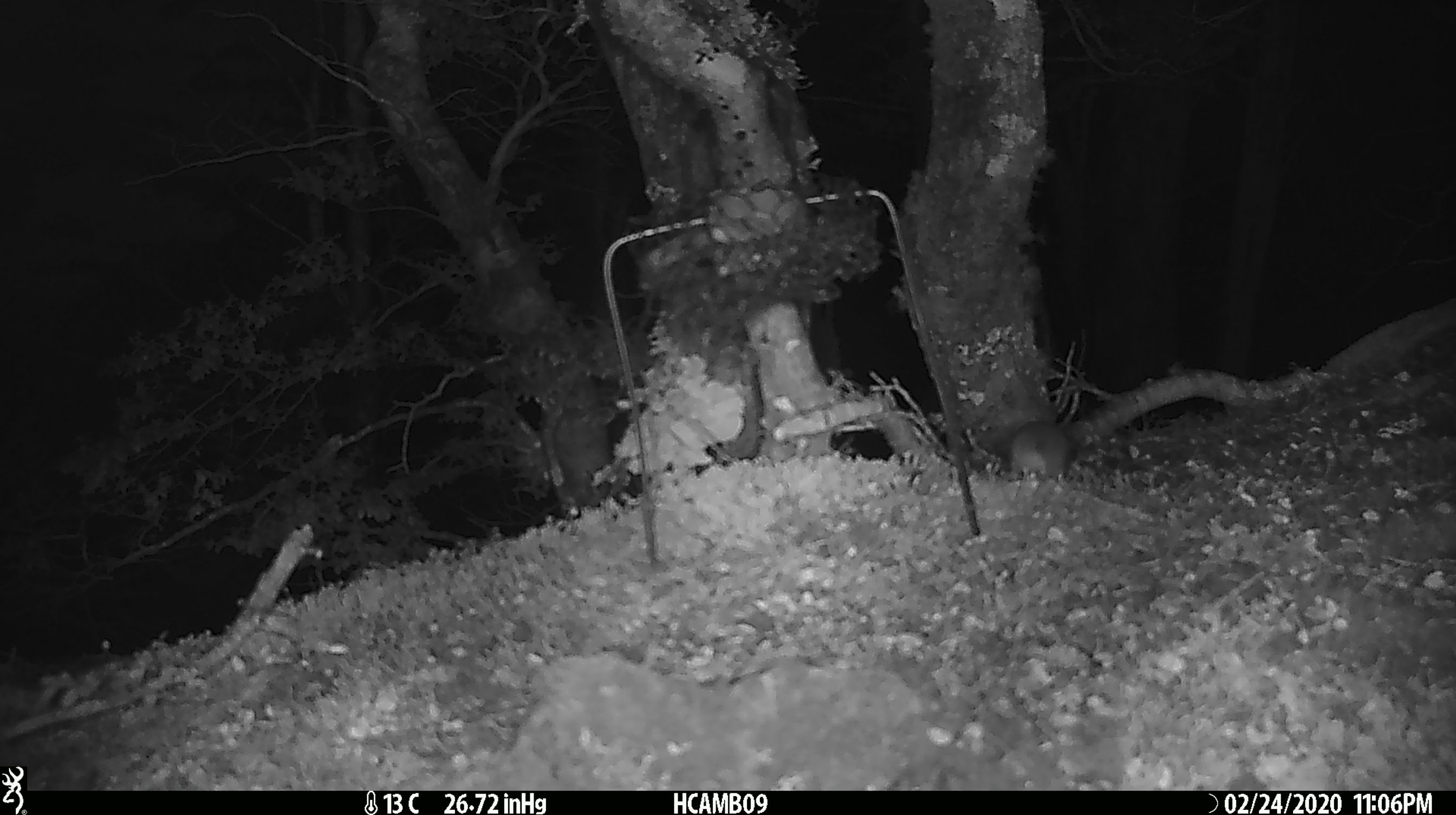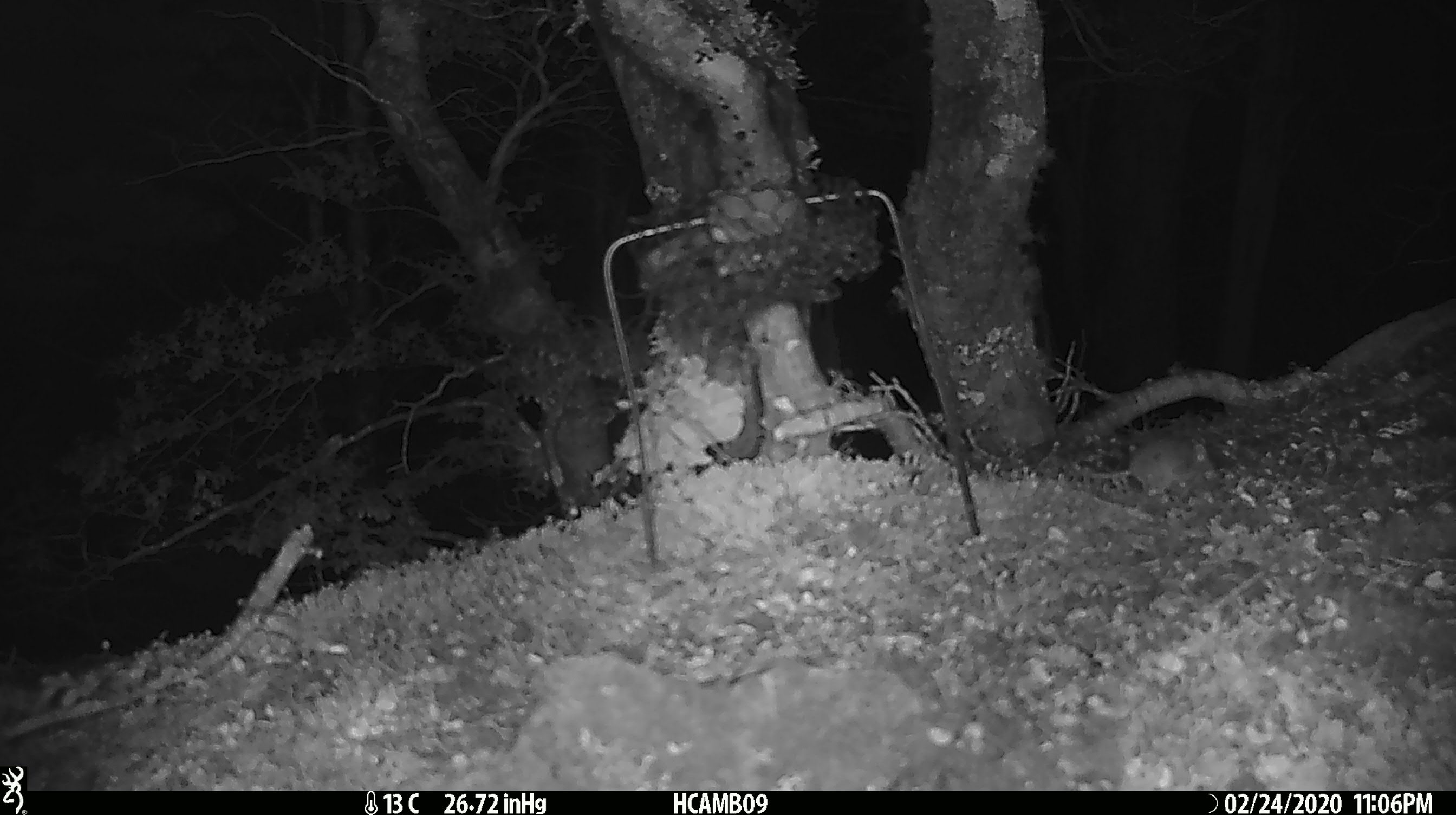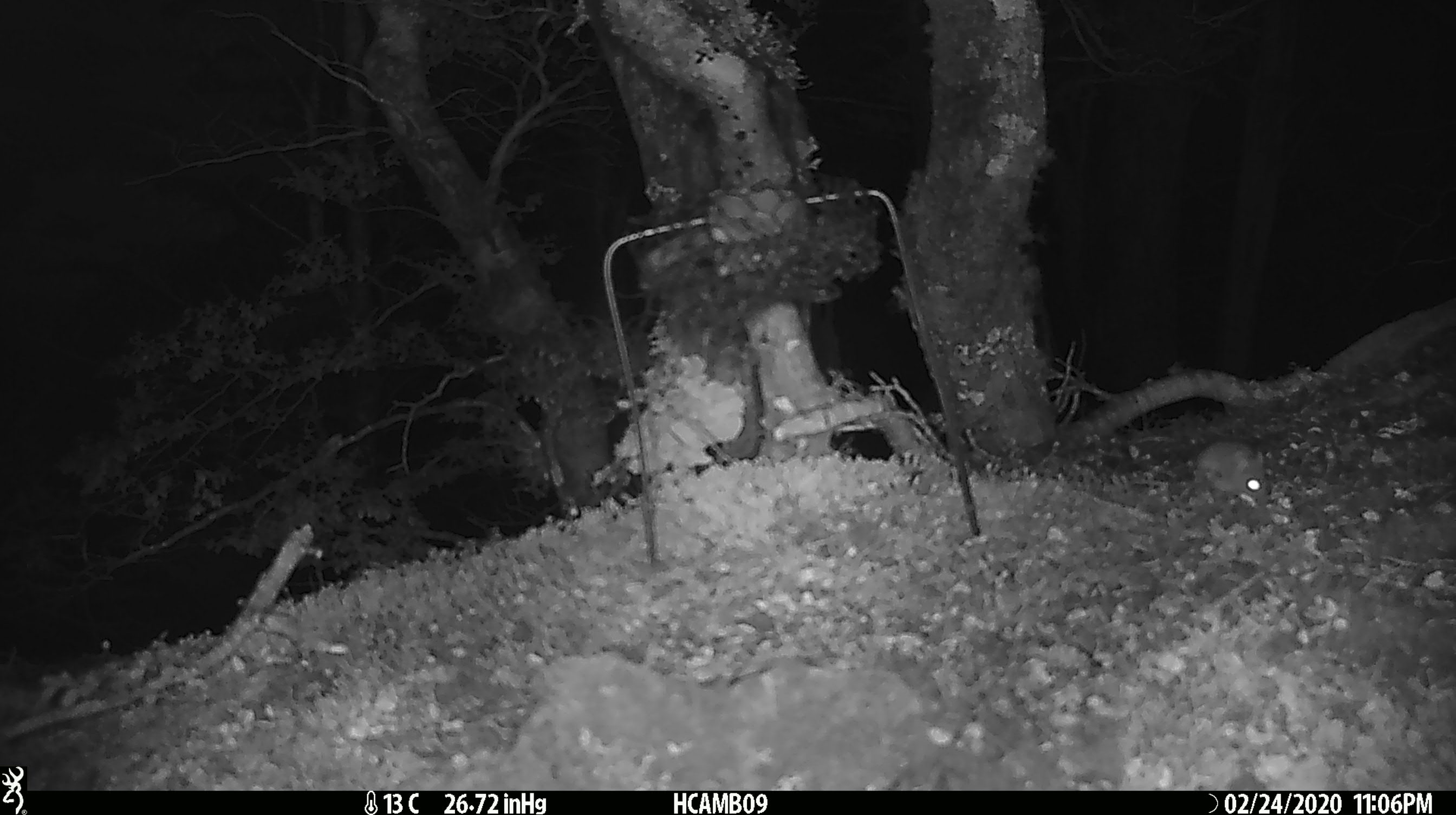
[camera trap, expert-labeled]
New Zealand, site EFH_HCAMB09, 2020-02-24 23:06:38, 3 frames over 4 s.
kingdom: Animalia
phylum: Chordata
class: Mammalia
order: Rodentia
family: Muridae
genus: Mus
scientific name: Mus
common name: mouse